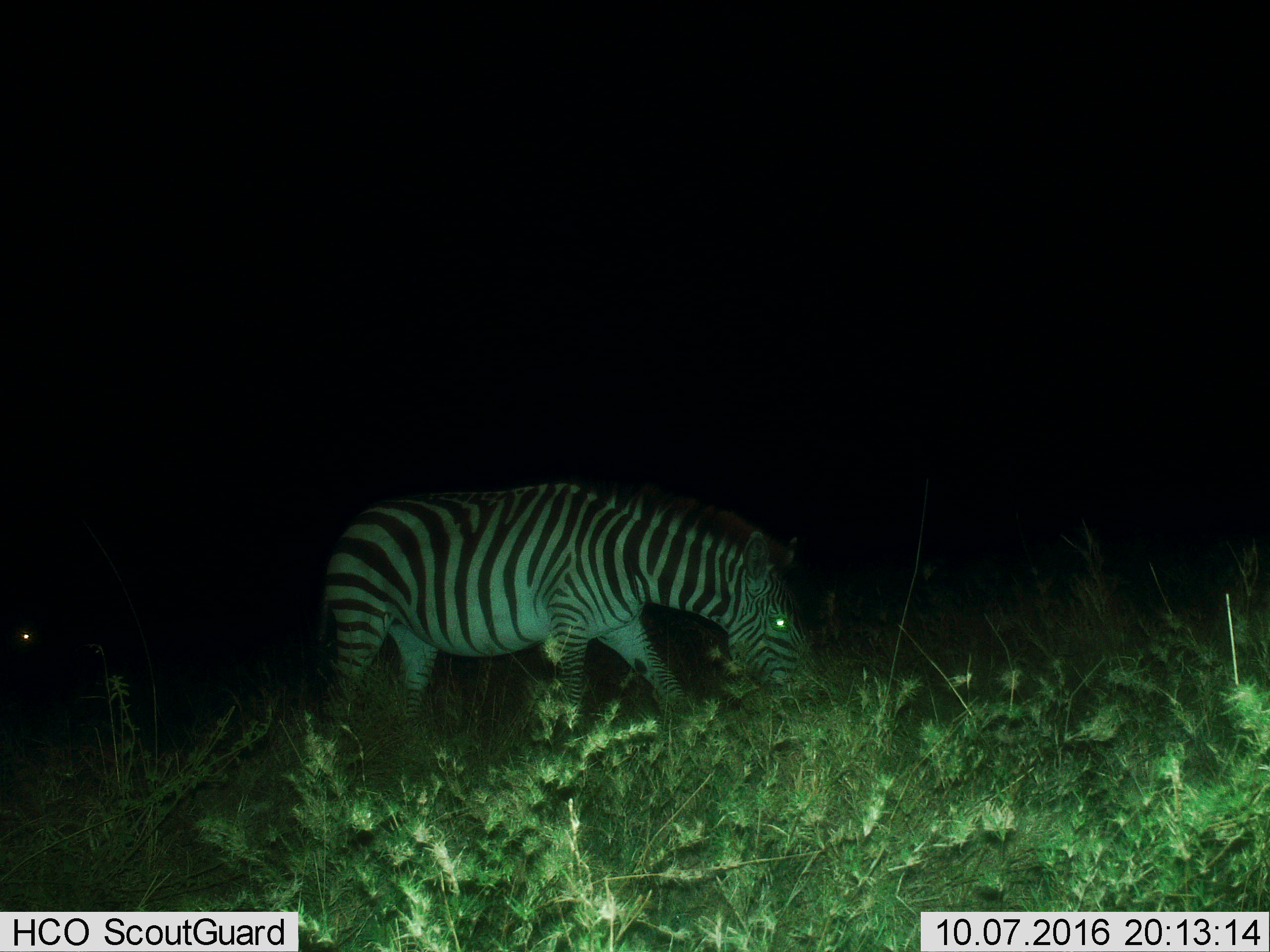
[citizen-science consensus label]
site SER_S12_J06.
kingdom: Animalia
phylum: Chordata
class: Mammalia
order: Perissodactyla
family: Equidae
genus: Equus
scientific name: Equus quagga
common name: plains zebra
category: zebraplains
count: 1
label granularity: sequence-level